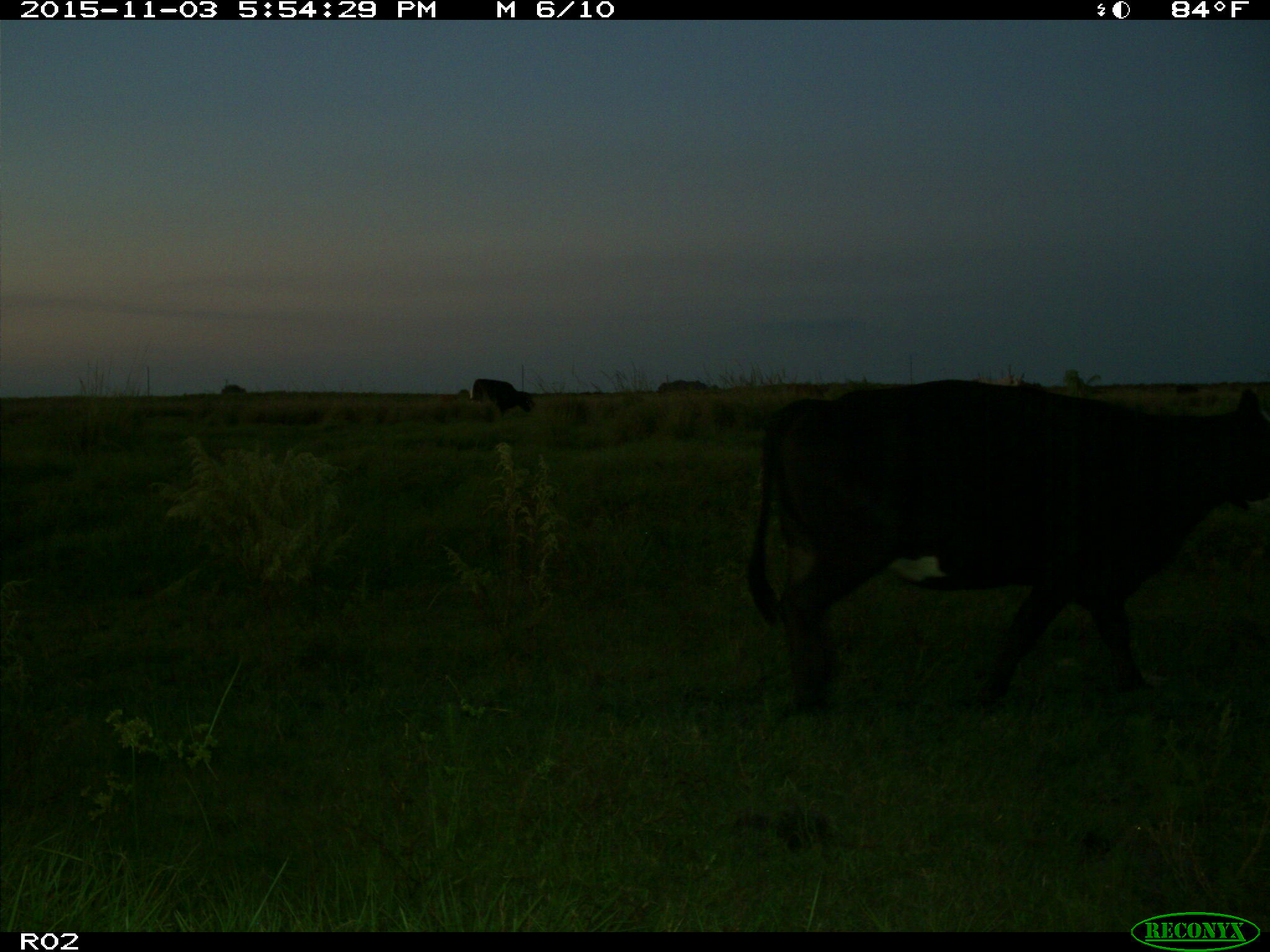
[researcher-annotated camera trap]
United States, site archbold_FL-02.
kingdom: Animalia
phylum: Chordata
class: Mammalia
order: Artiodactyla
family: Bovidae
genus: Bos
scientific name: Bos taurus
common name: domestic cow